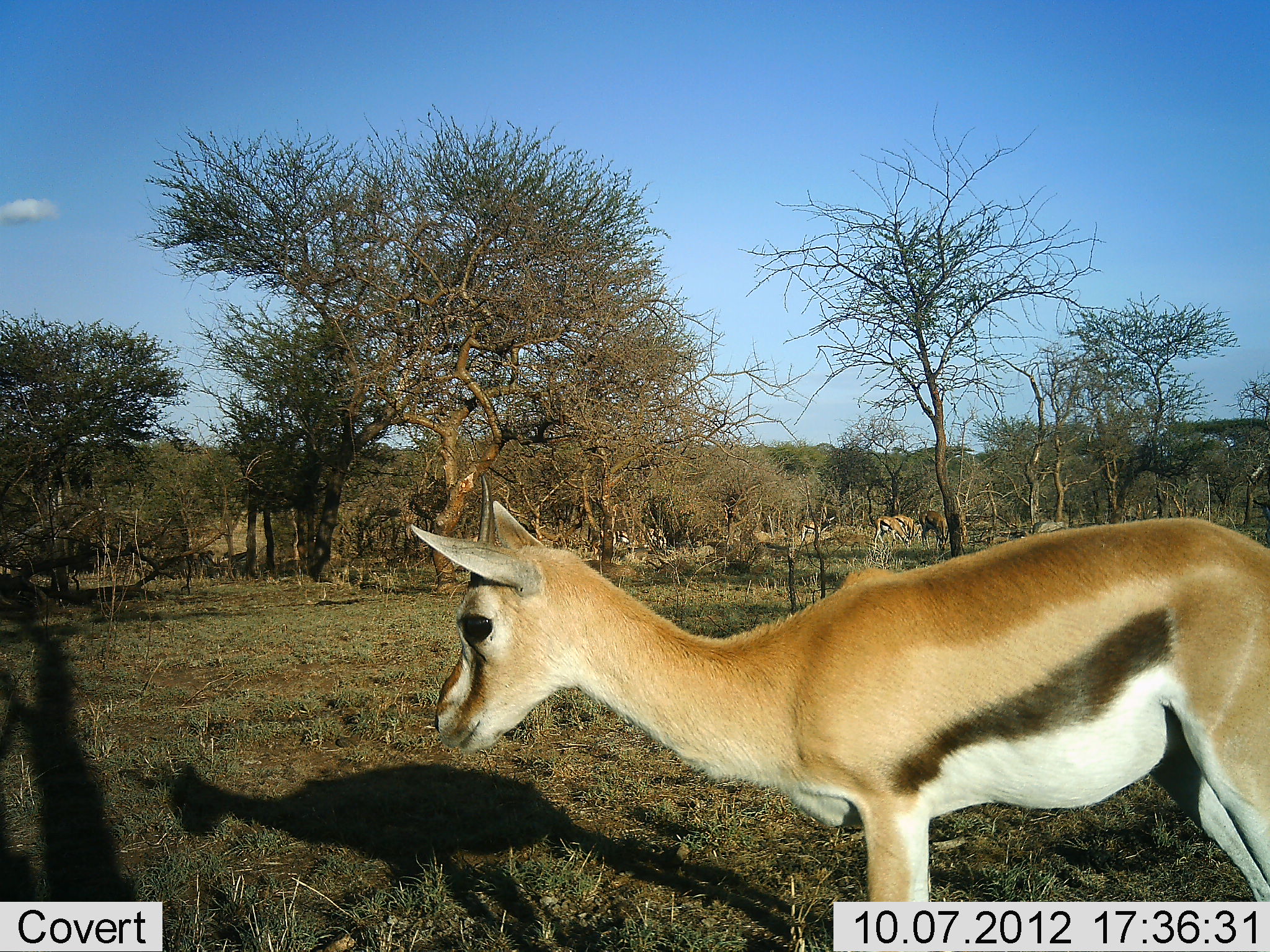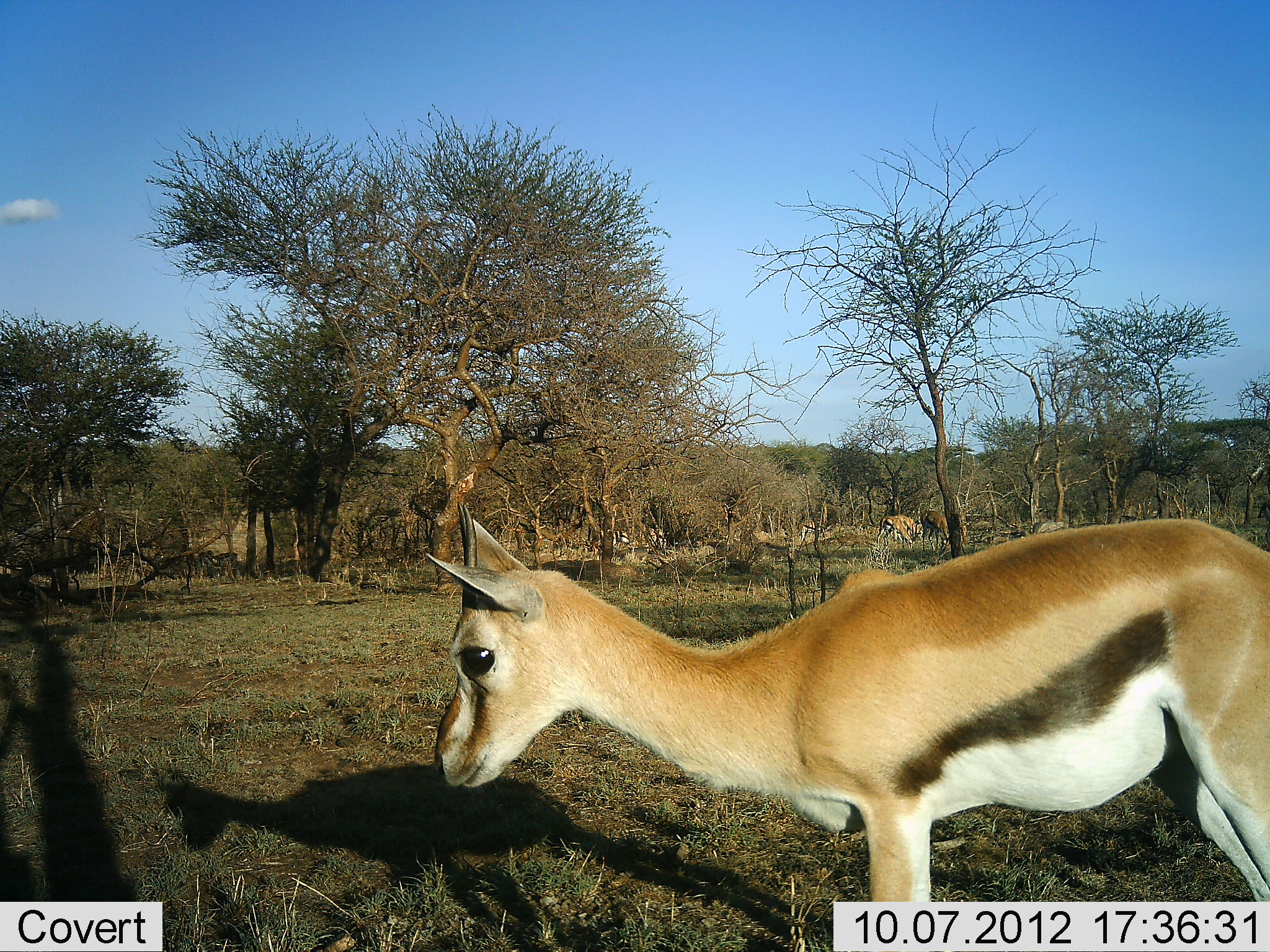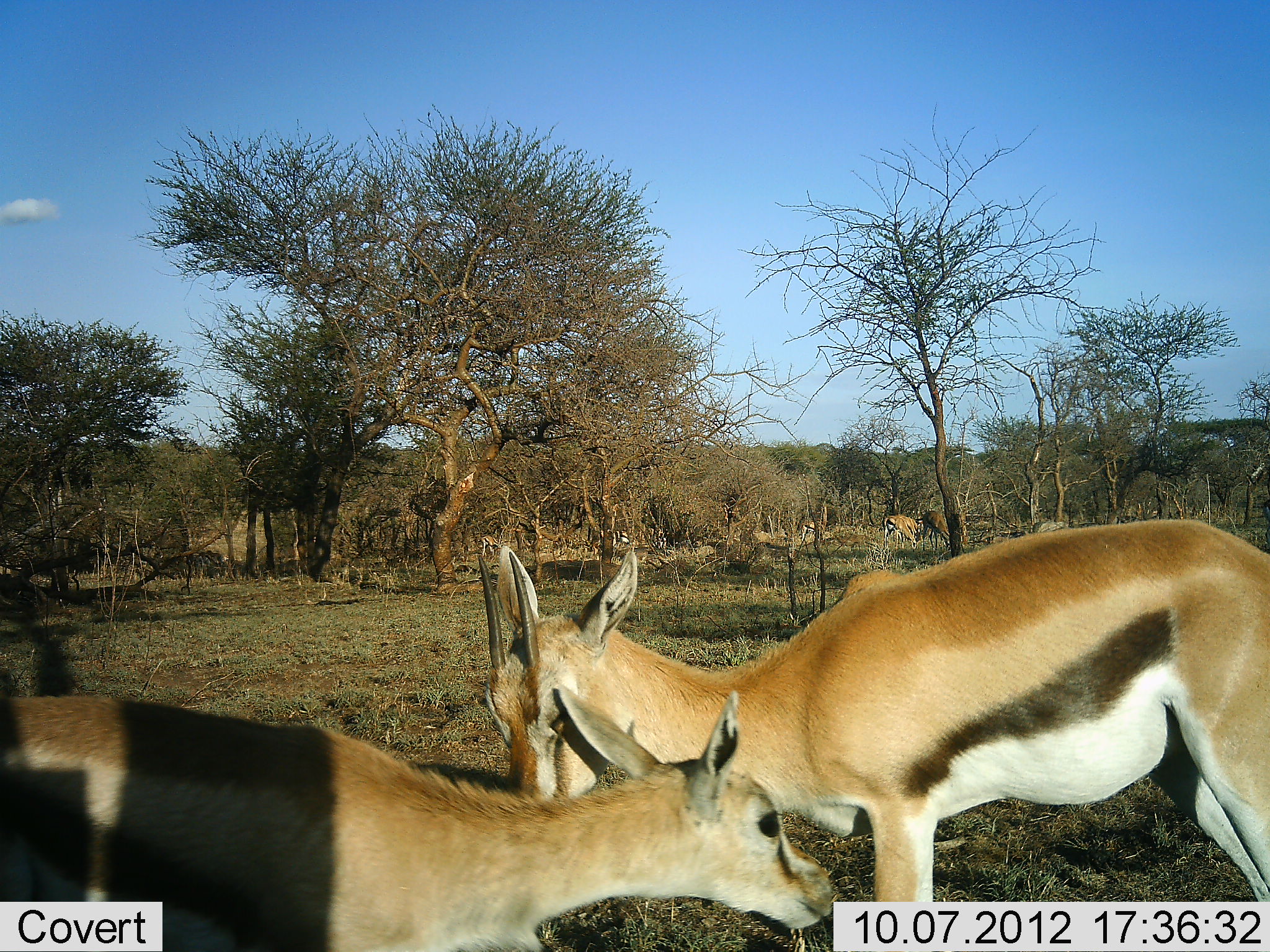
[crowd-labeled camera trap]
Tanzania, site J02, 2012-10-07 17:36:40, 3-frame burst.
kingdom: Animalia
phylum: Chordata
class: Mammalia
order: Artiodactyla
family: Bovidae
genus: Eudorcas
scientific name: Eudorcas thomsonii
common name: thomson's gazelle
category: gazellethomsons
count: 8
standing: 80%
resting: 0%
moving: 60%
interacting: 0%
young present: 20%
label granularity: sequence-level